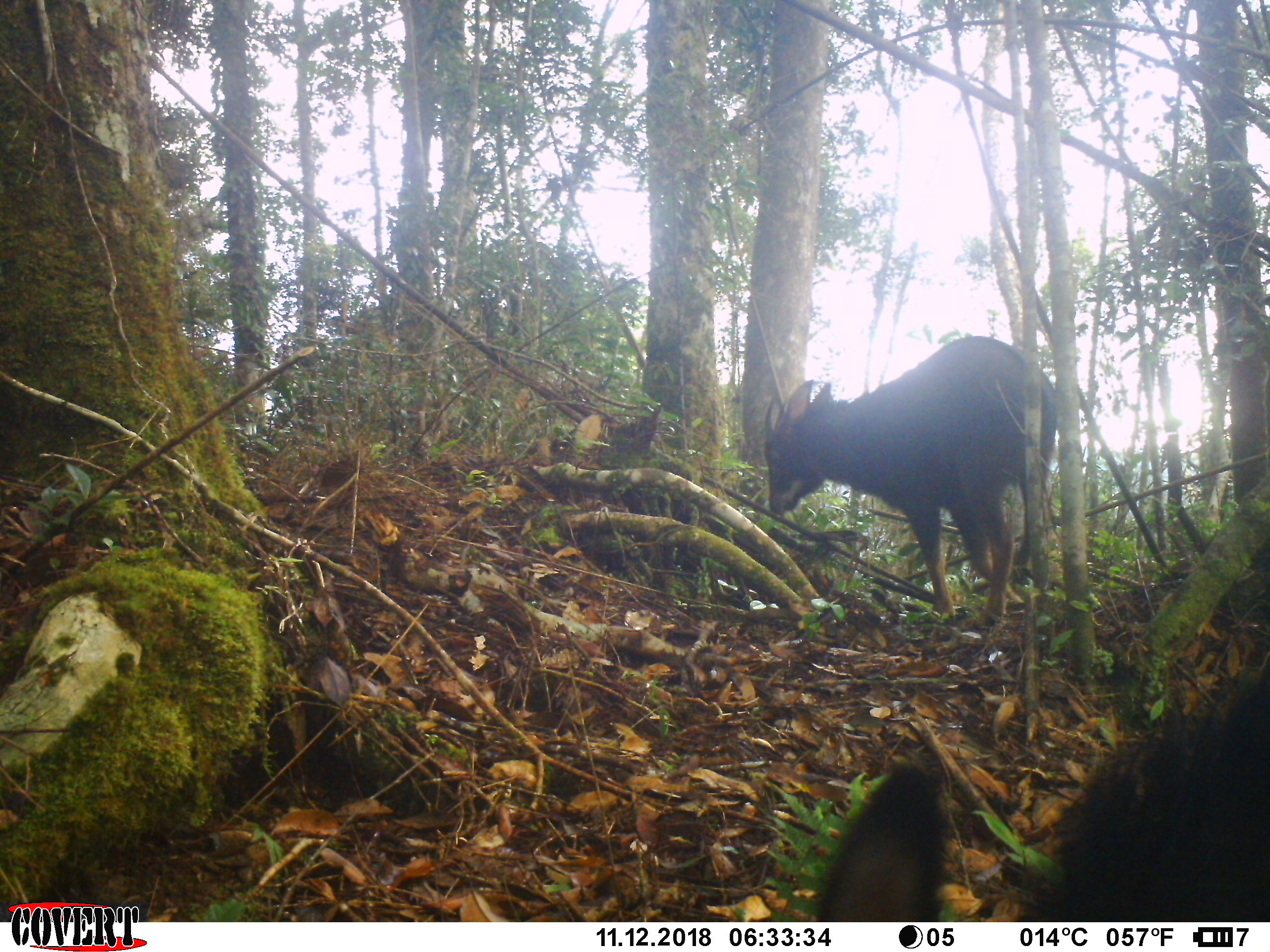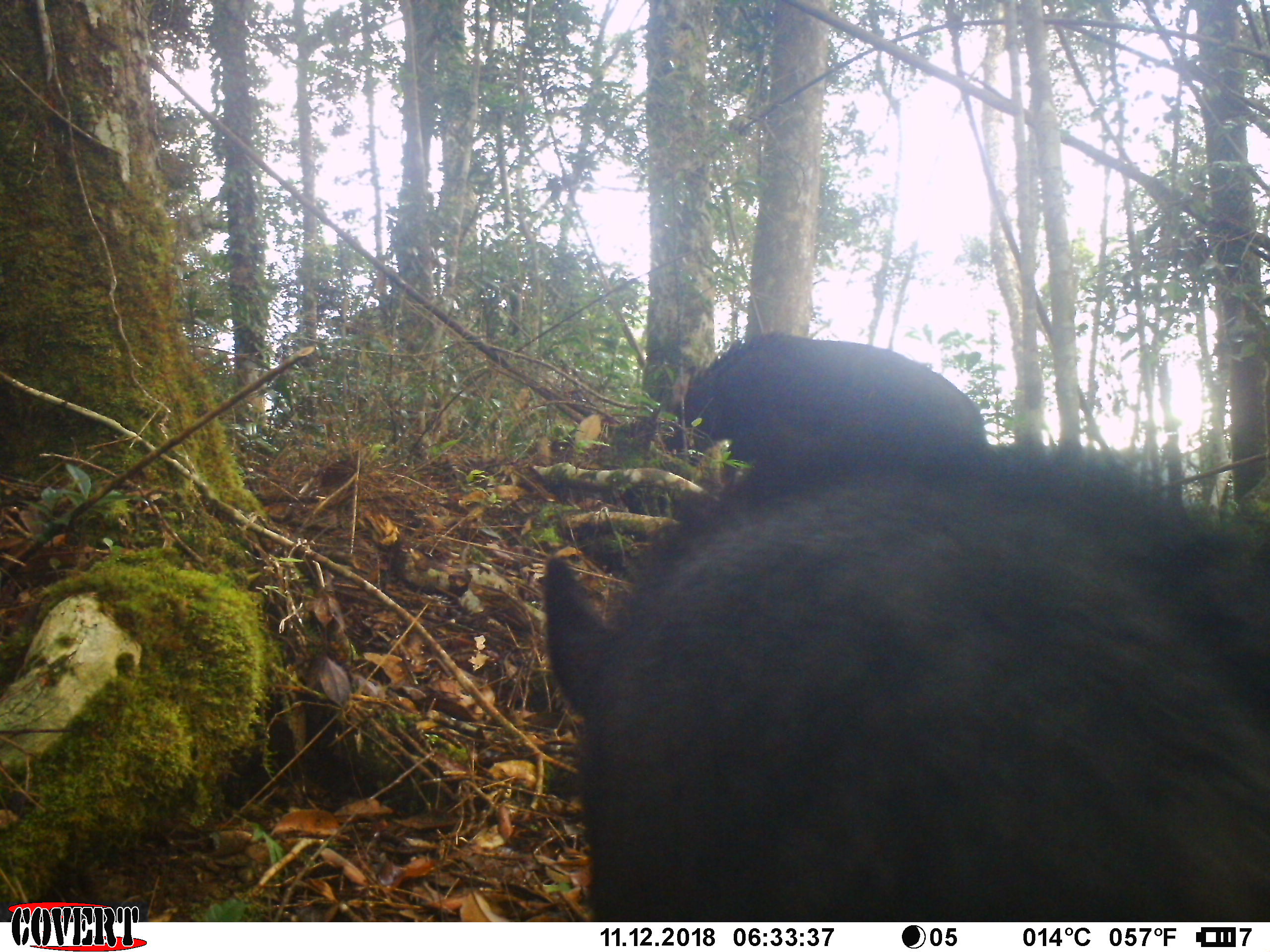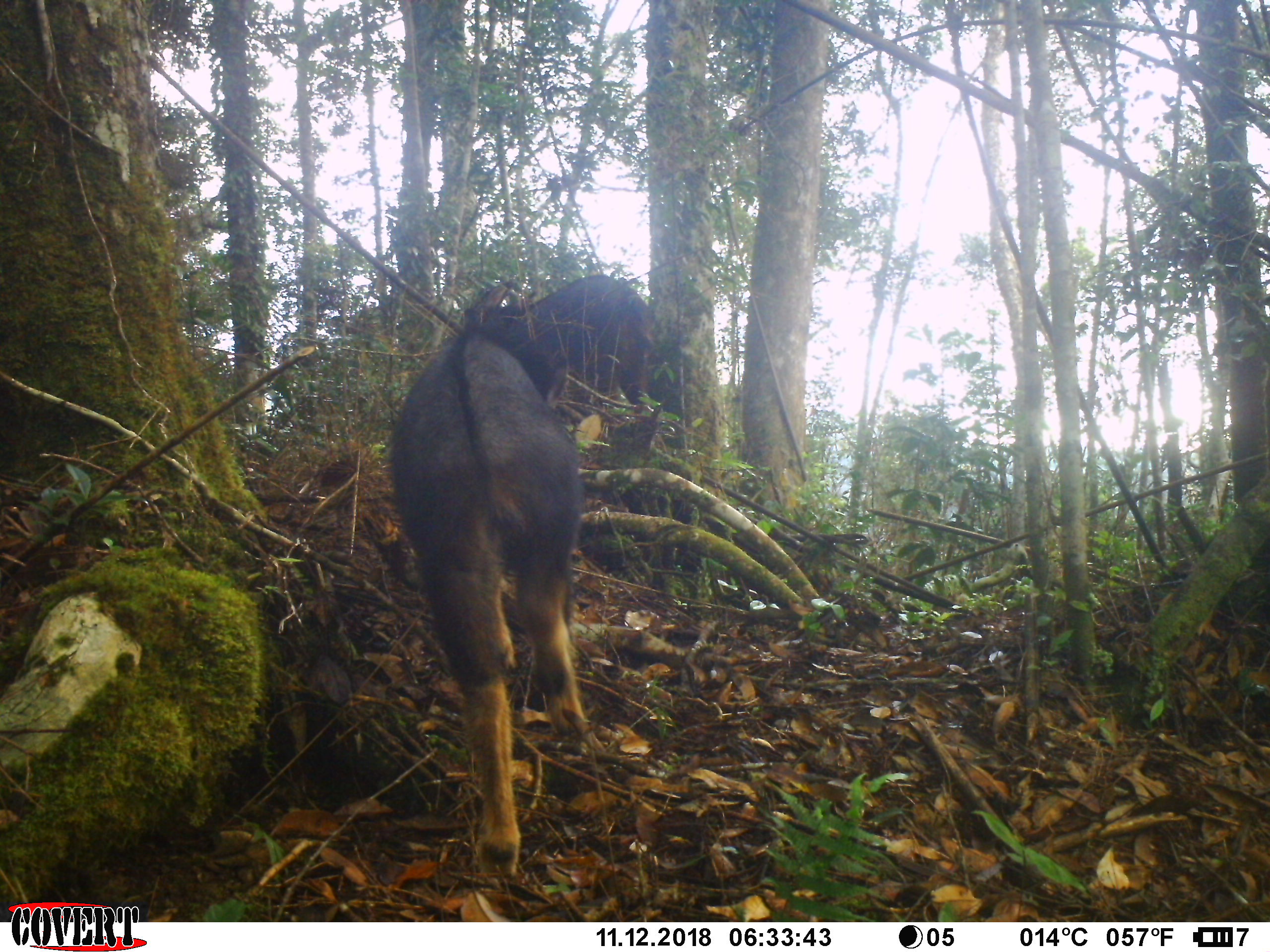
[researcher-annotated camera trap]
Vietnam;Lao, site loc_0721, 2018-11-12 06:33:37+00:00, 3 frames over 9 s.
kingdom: Animalia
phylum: Chordata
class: Mammalia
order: Artiodactyla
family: Bovidae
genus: Capricornis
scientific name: Capricornis sumatraensis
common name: chinese serow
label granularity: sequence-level